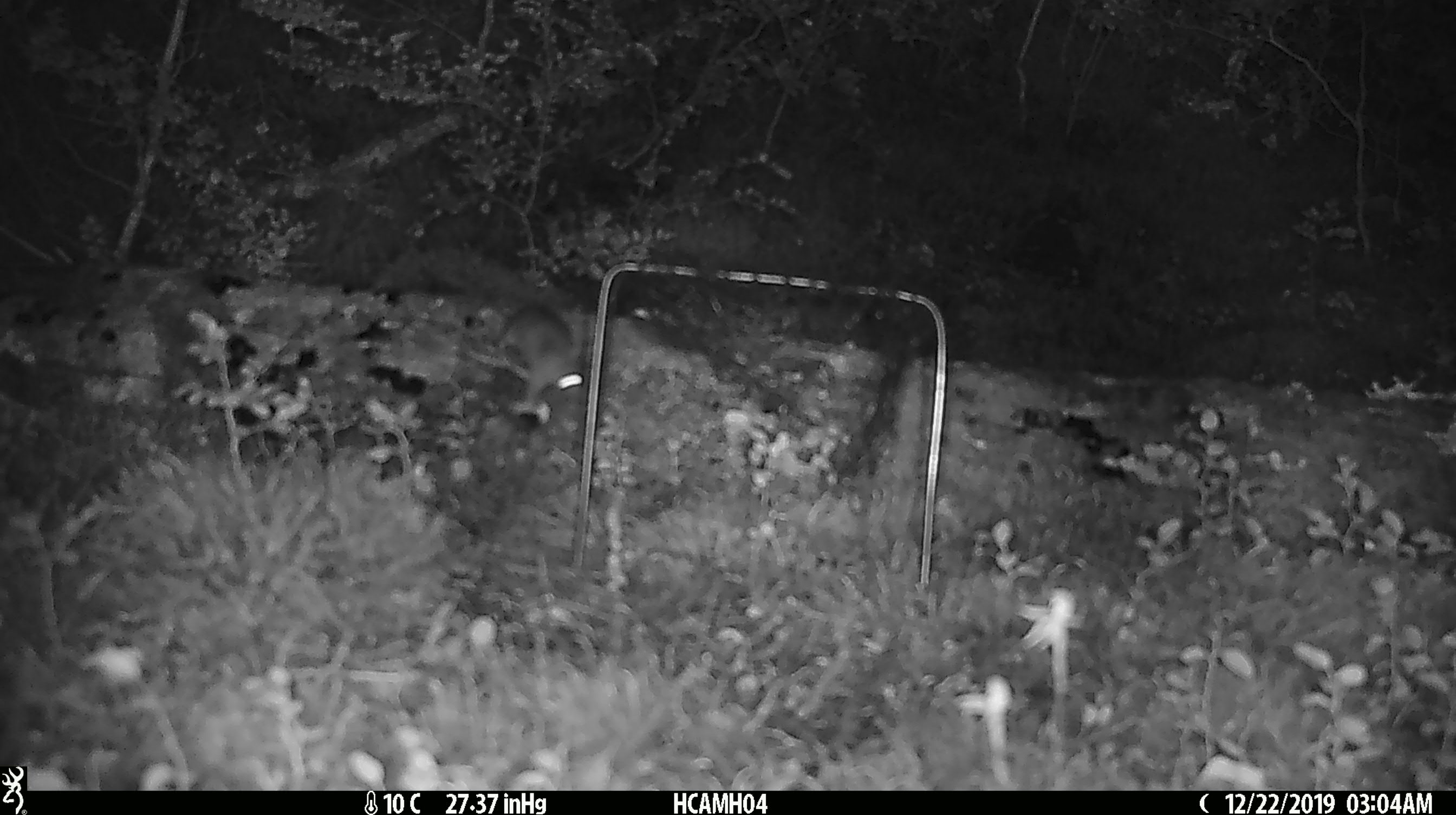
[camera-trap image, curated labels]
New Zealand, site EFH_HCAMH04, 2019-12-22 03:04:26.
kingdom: Animalia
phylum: Chordata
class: Mammalia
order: Rodentia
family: Muridae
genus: Mus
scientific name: Mus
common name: mouse